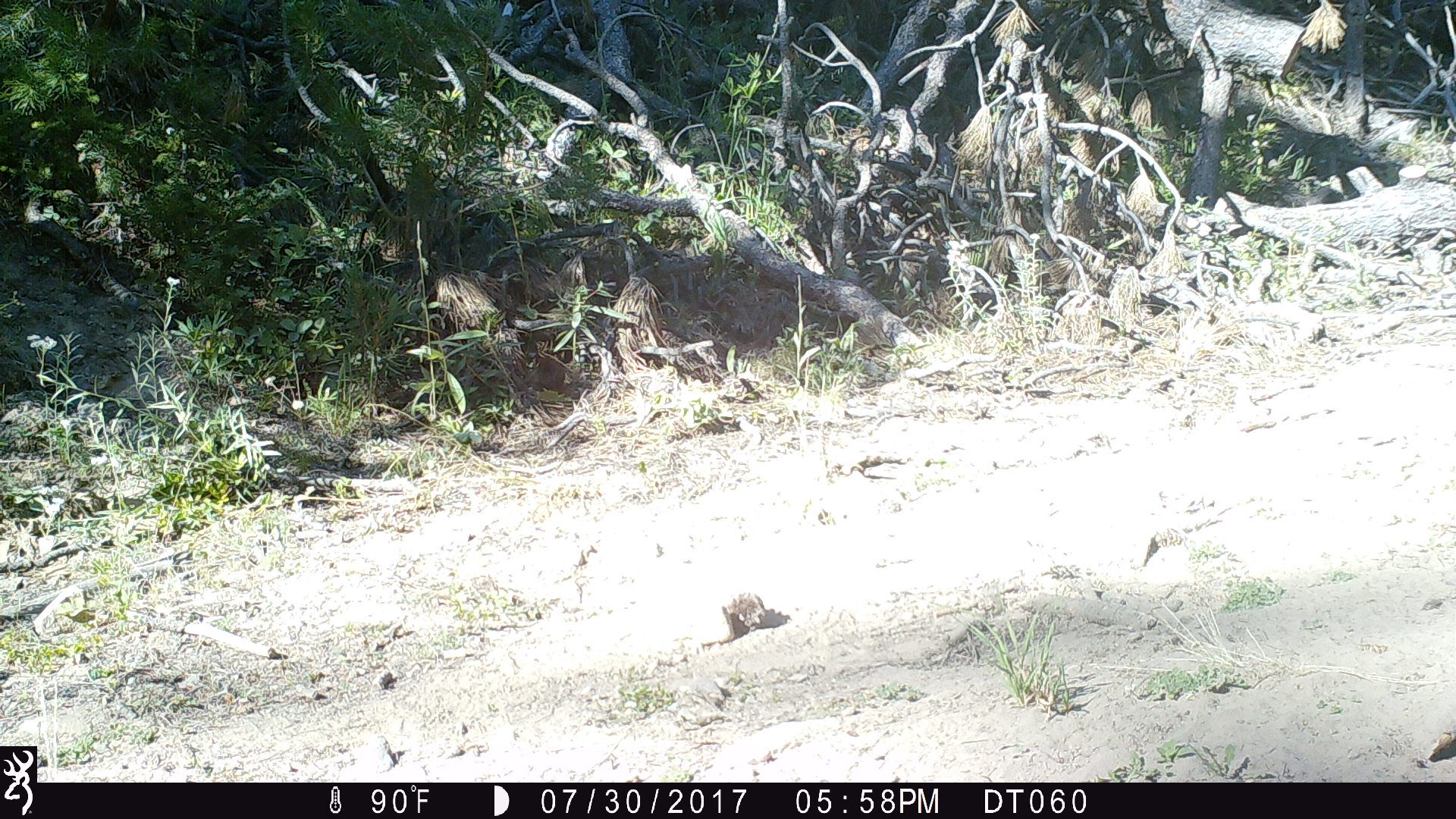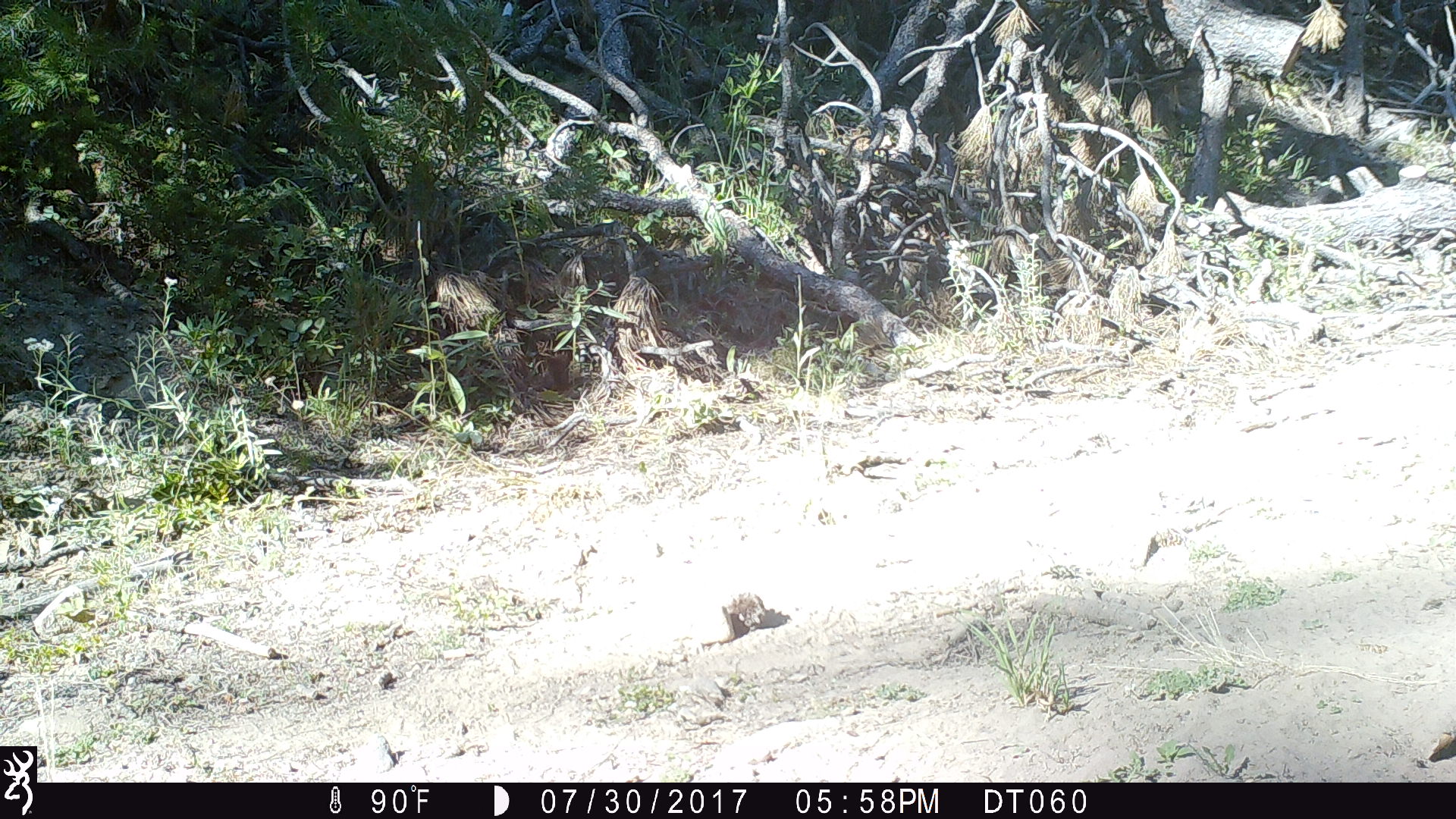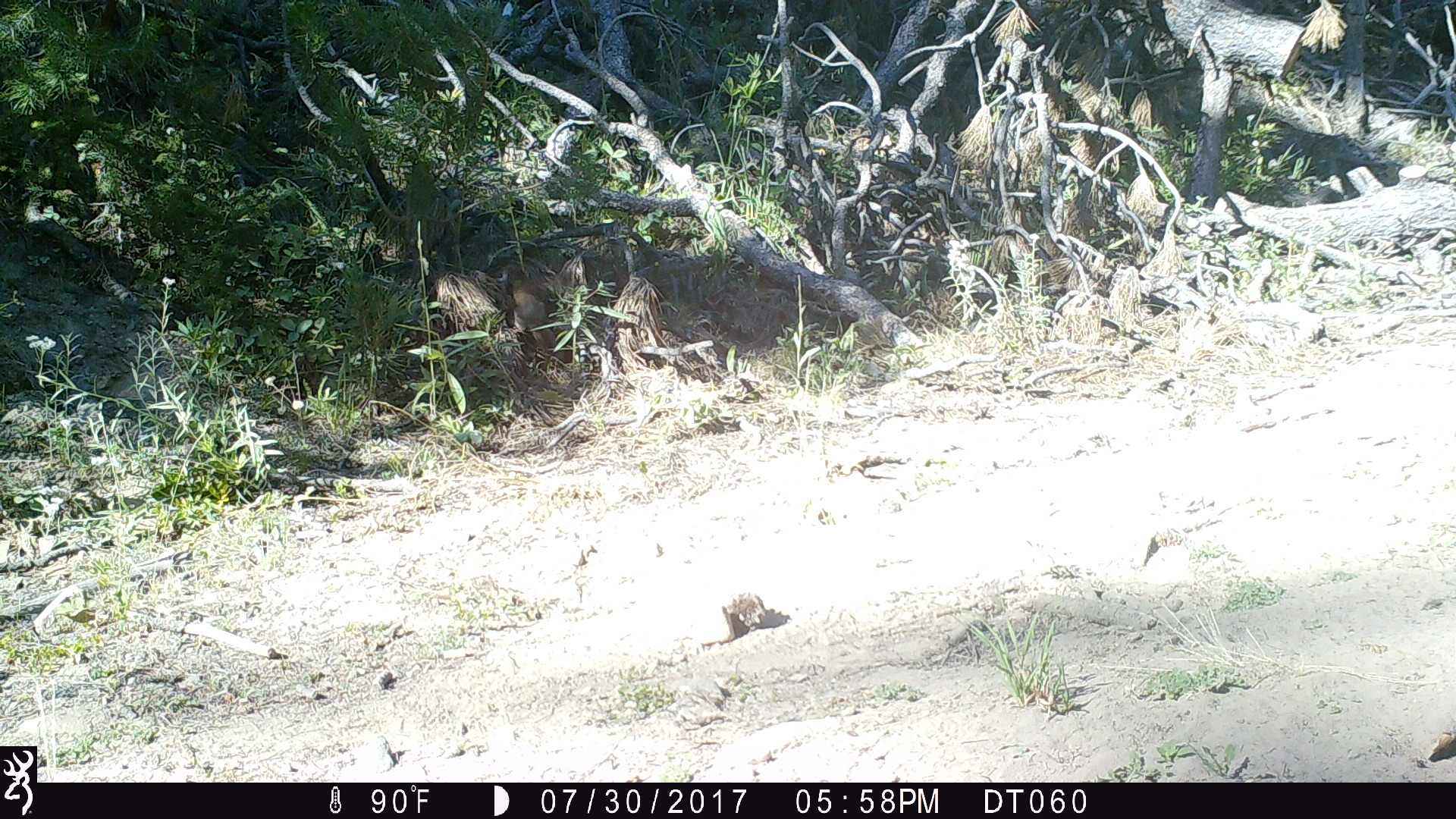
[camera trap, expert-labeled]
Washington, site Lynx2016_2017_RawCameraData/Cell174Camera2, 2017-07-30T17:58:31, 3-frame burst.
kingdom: Animalia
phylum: Chordata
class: Mammalia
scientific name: Mammalia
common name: small mammal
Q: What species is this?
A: Small mammal (Mammalia).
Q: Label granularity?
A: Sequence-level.